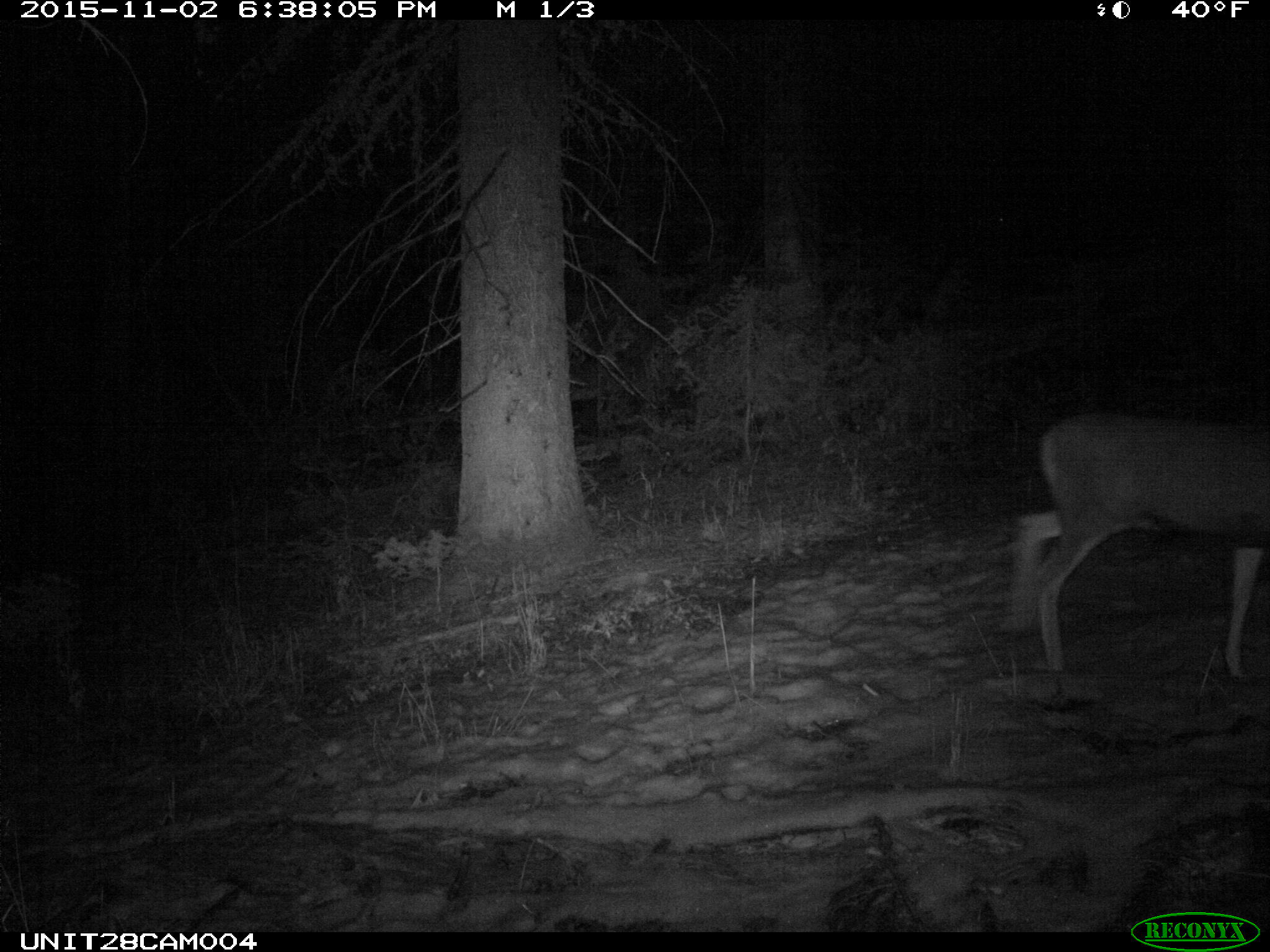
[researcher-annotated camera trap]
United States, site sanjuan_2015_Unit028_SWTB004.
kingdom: Animalia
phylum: Chordata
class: Mammalia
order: Artiodactyla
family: Cervidae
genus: Odocoileus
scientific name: Odocoileus hemionus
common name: mule deer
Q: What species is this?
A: Odocoileus hemionus (mule deer).